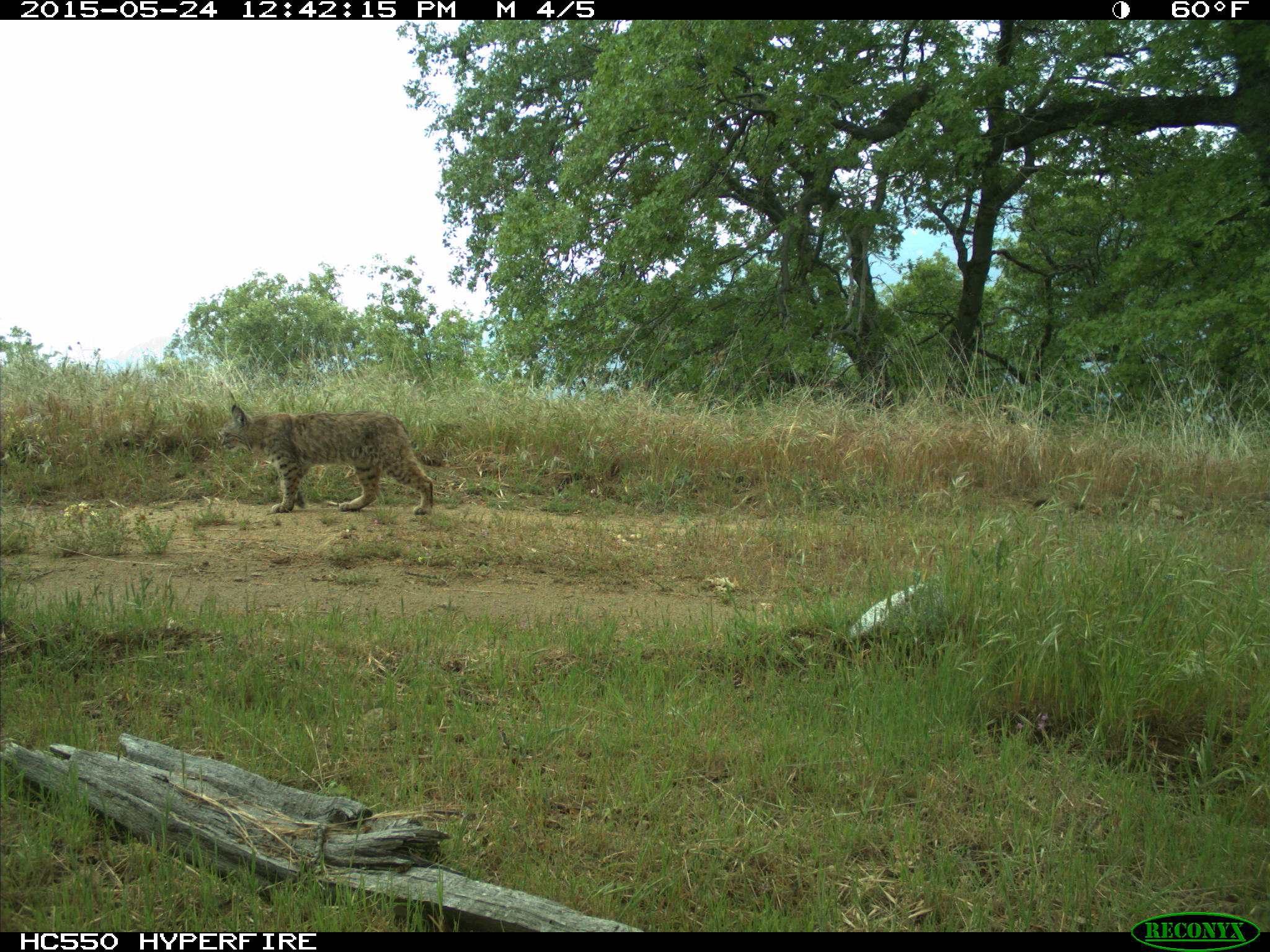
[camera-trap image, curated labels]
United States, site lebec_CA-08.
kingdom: Animalia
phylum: Chordata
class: Mammalia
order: Carnivora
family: Felidae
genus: Lynx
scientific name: Lynx rufus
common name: bobcat